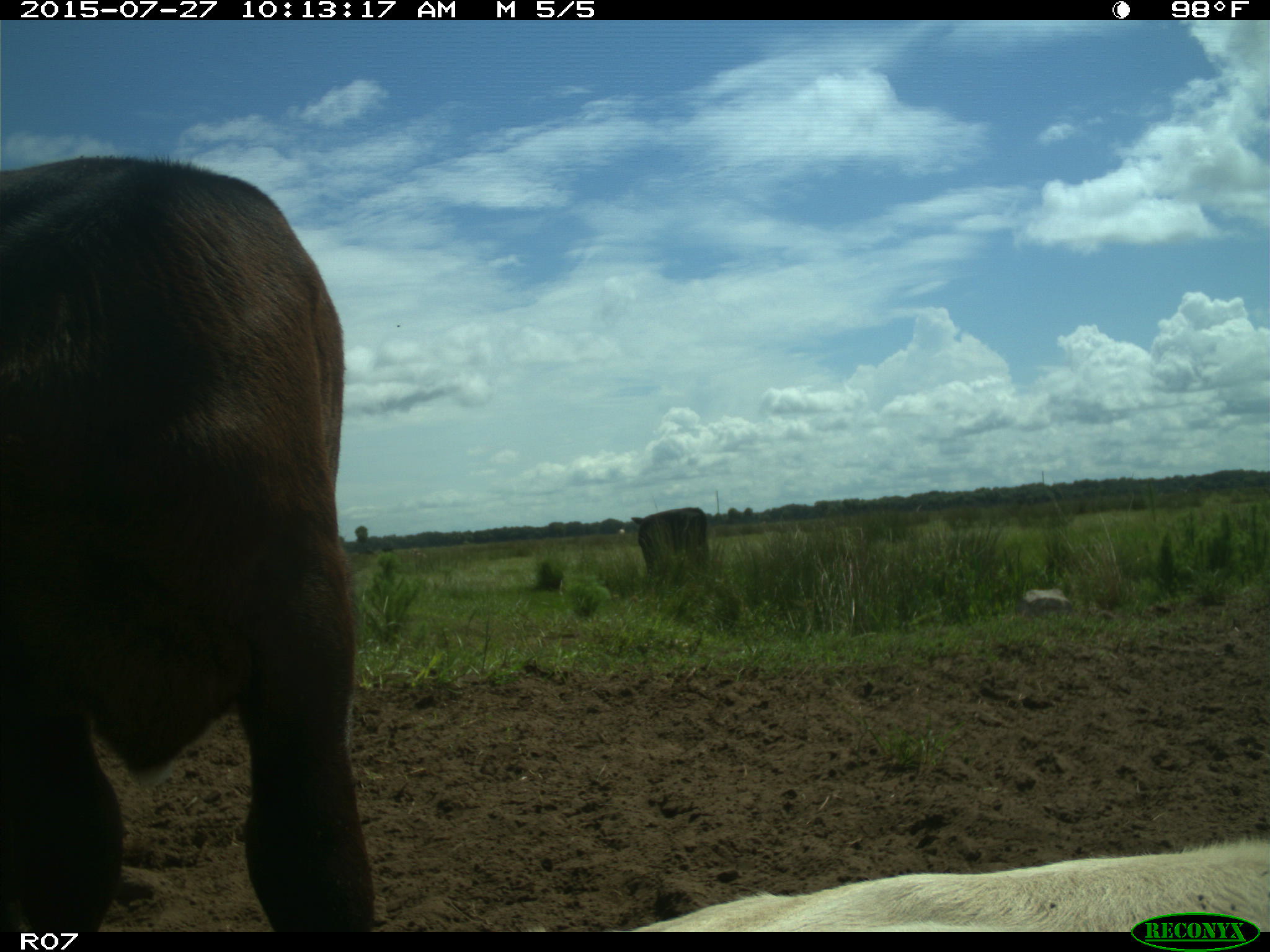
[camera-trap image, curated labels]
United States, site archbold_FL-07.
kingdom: Animalia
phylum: Chordata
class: Mammalia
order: Artiodactyla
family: Bovidae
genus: Bos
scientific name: Bos taurus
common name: domestic cow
Bos taurus (domestic cow).